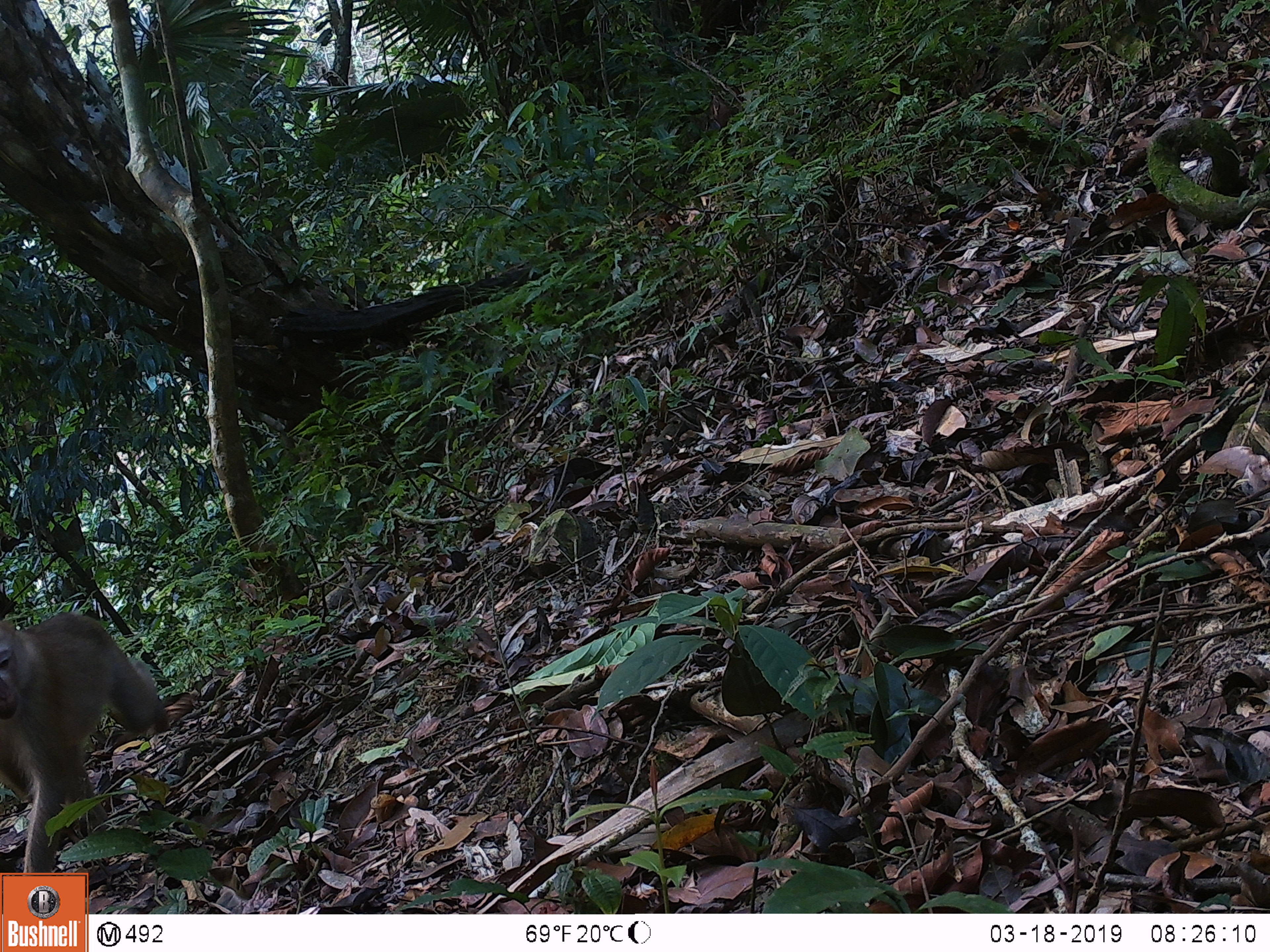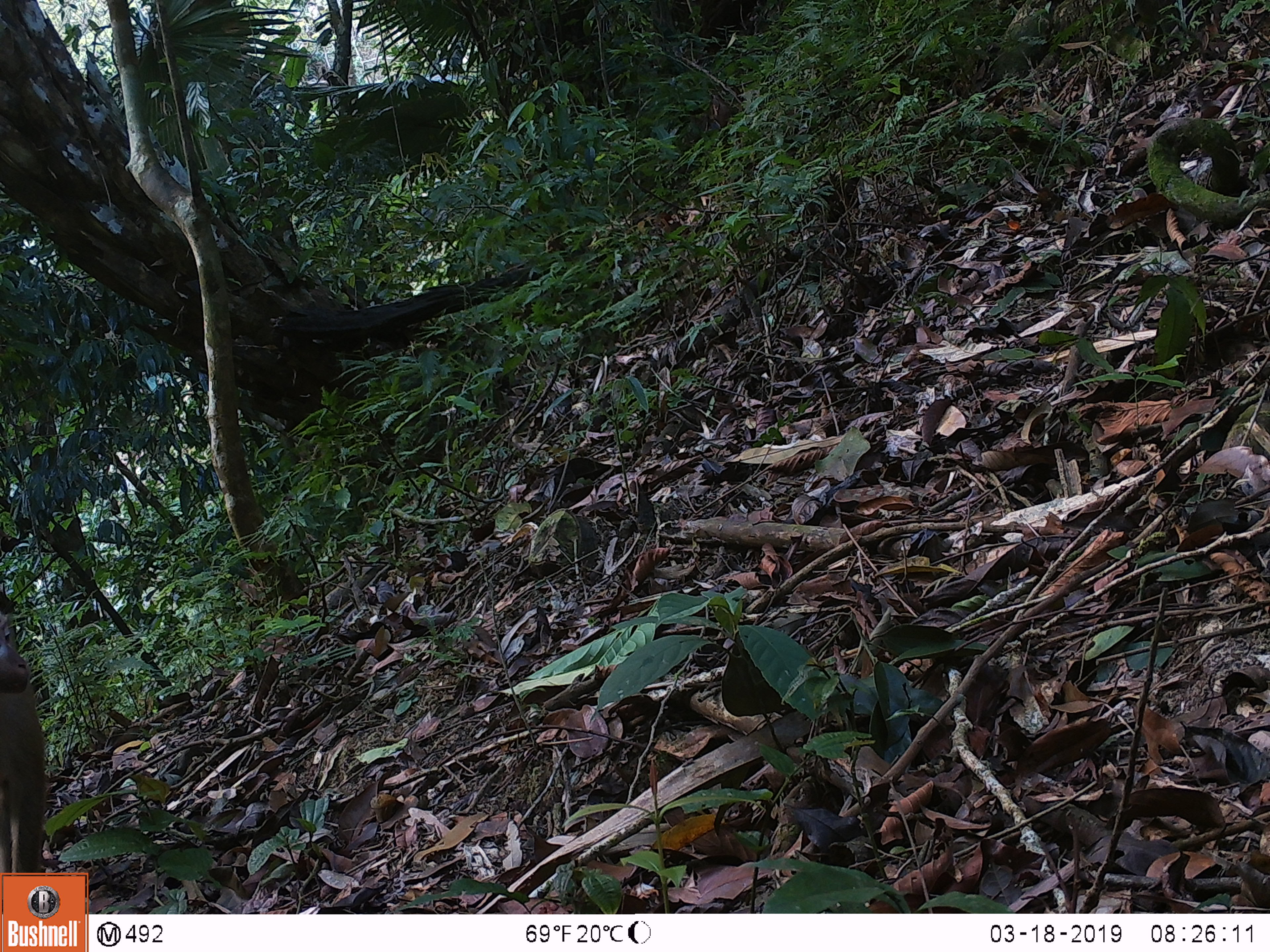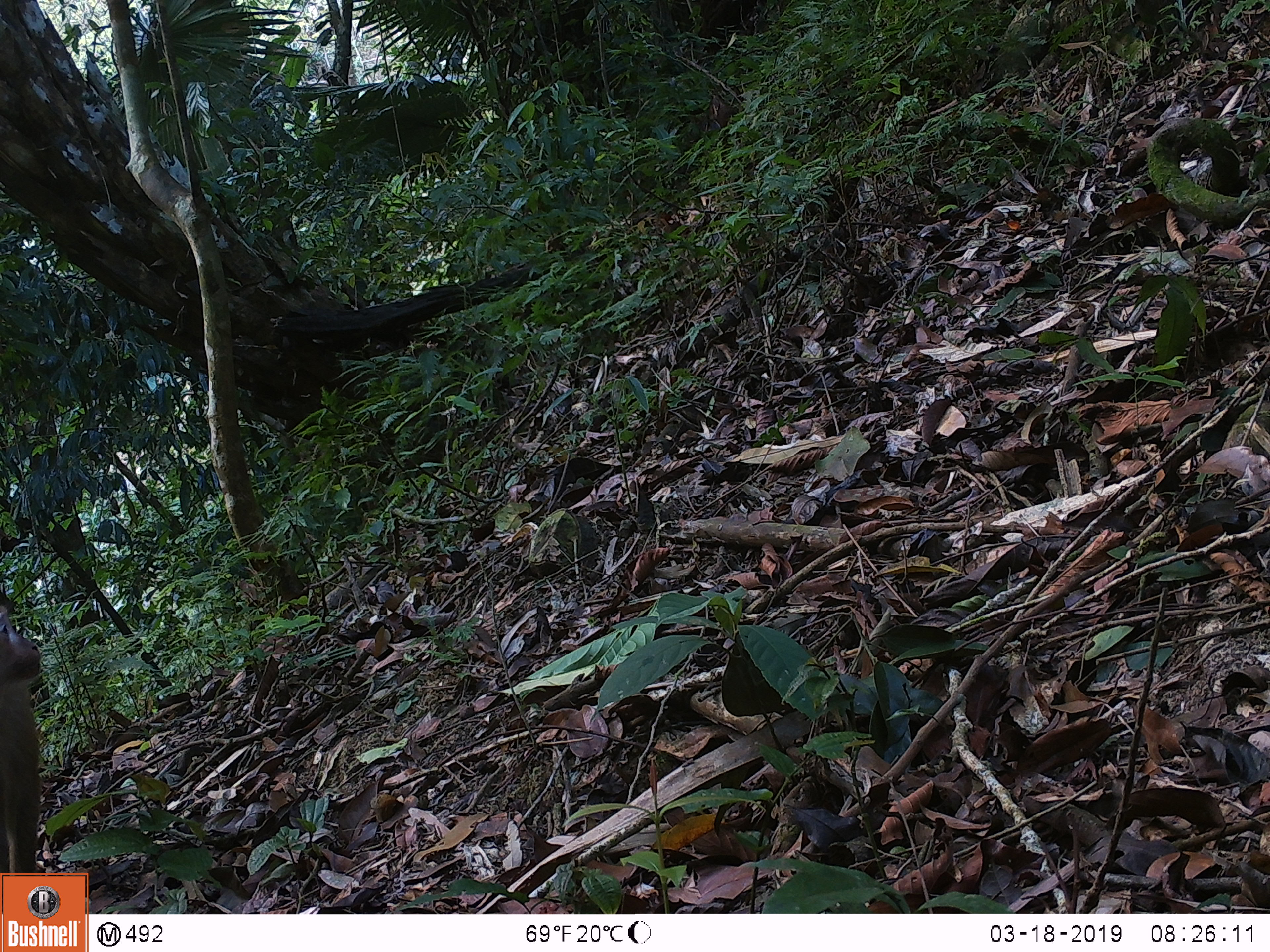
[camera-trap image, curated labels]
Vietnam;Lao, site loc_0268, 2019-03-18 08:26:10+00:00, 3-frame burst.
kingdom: Animalia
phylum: Chordata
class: Mammalia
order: Primates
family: Cercopithecidae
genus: Macaca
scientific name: Macaca nemestrina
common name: pig-tailed macaque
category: pig tailed macaque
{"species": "pig tailed macaque (pig-tailed macaque) (Macaca nemestrina)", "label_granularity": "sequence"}